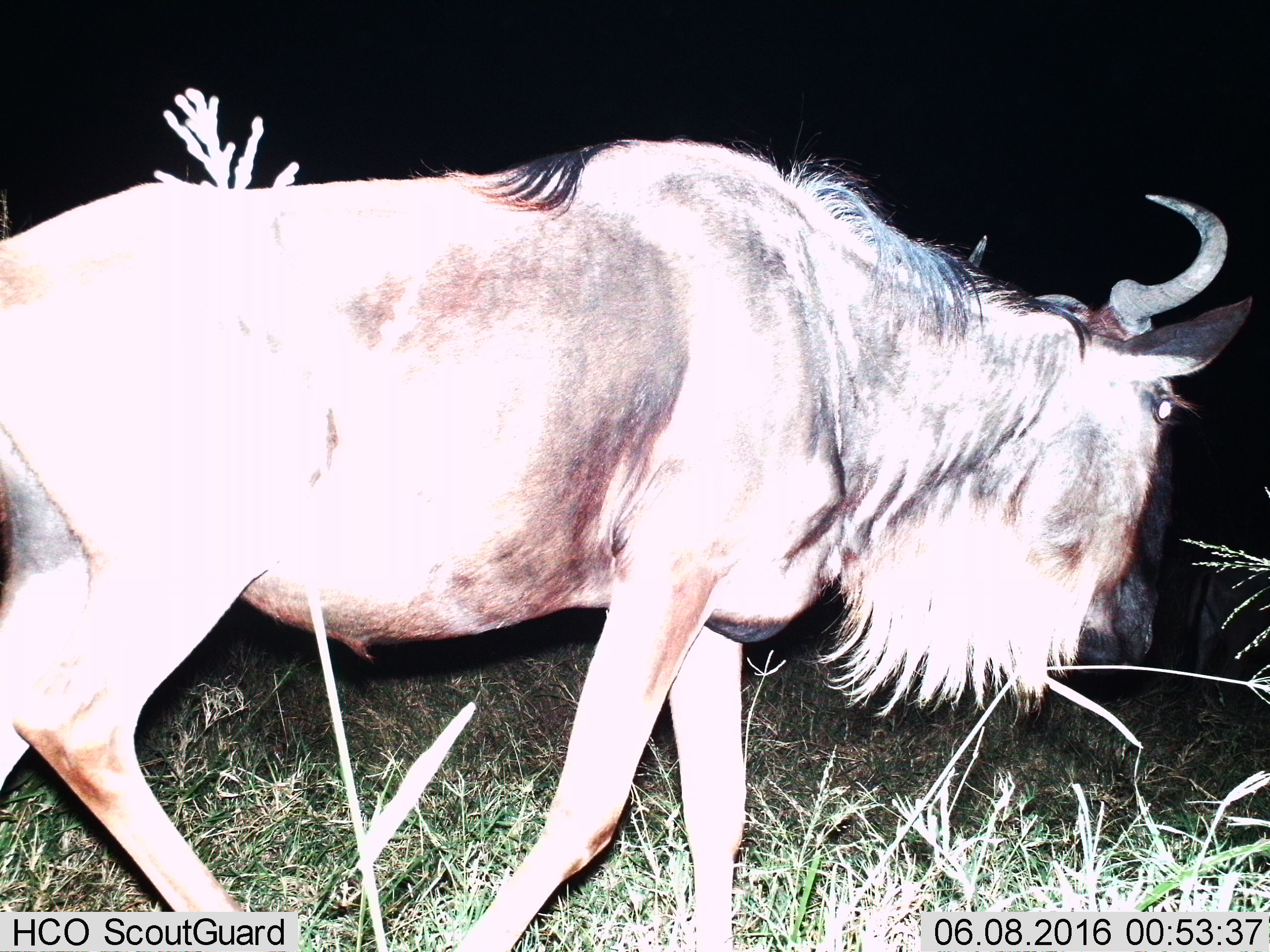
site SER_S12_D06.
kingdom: Animalia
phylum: Chordata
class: Mammalia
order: Artiodactyla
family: Bovidae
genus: Connochaetes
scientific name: Connochaetes taurinus taurinus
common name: blue wildebeest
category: wildebeestblue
Wildebeestblue (blue wildebeest) (Connochaetes taurinus taurinus), count 1. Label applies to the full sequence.